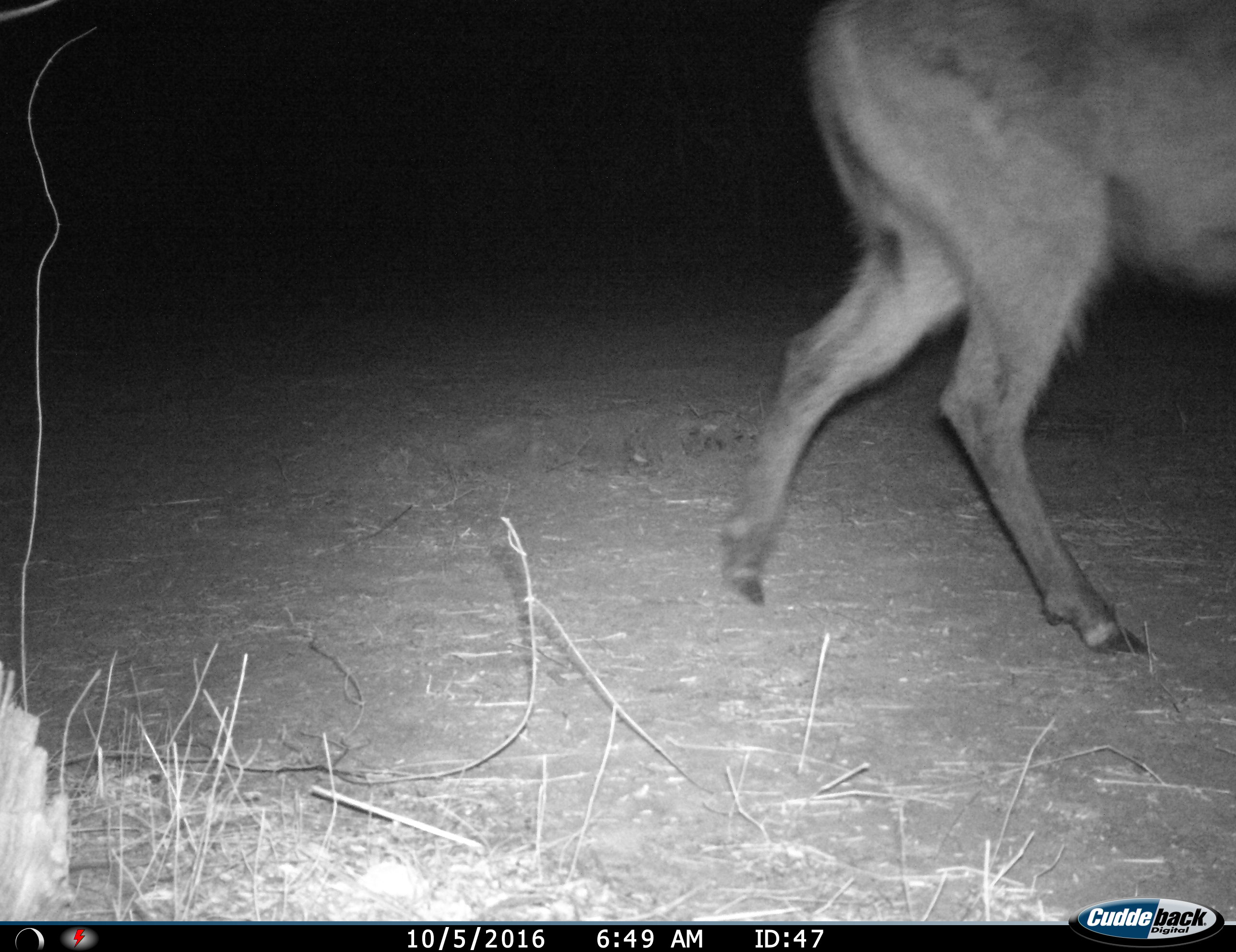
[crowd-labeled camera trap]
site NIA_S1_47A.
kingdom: Animalia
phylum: Chordata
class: Mammalia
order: Artiodactyla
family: Bovidae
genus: Kobus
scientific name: Kobus ellipsiprymnus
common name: waterbuck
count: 1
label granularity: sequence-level